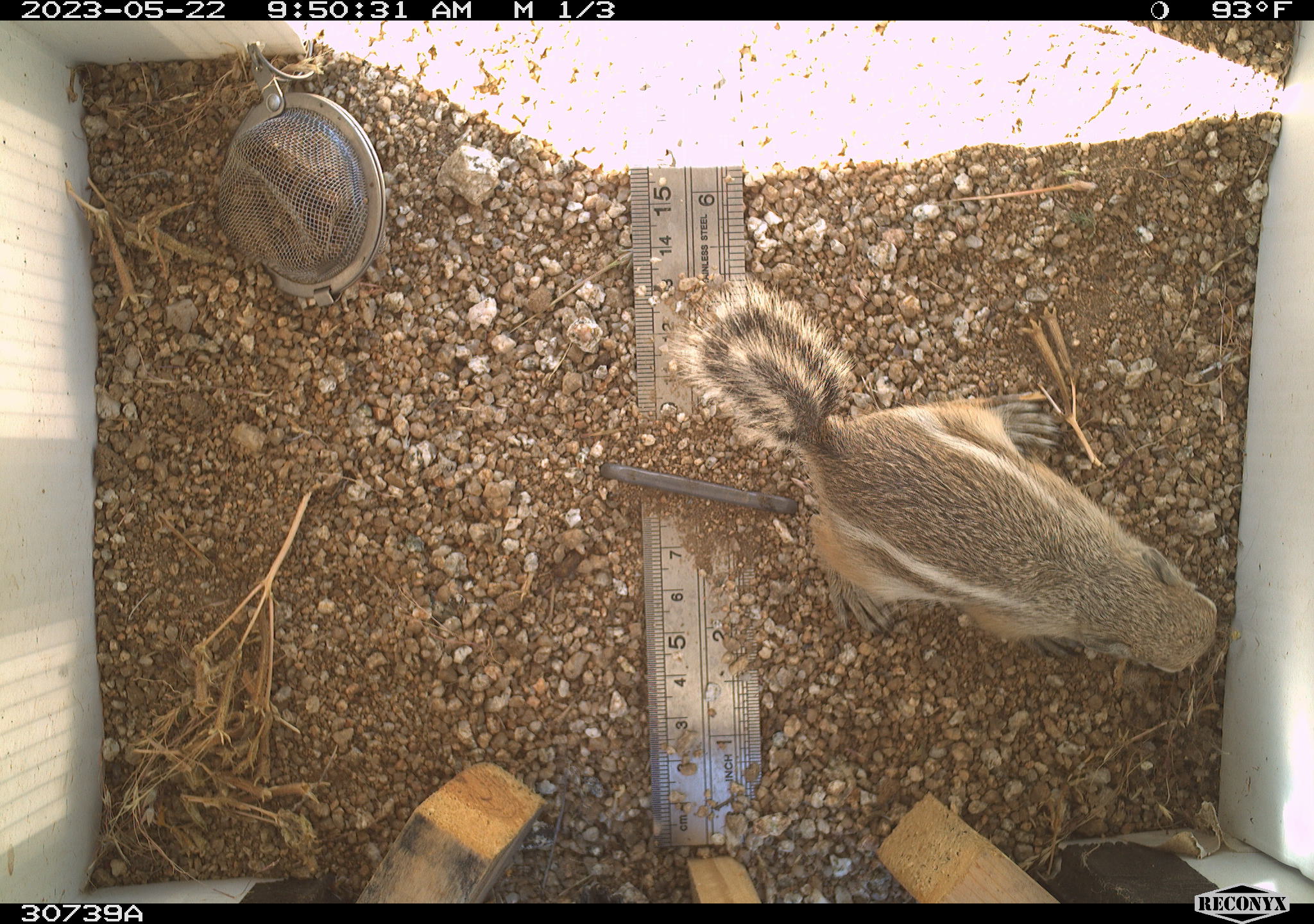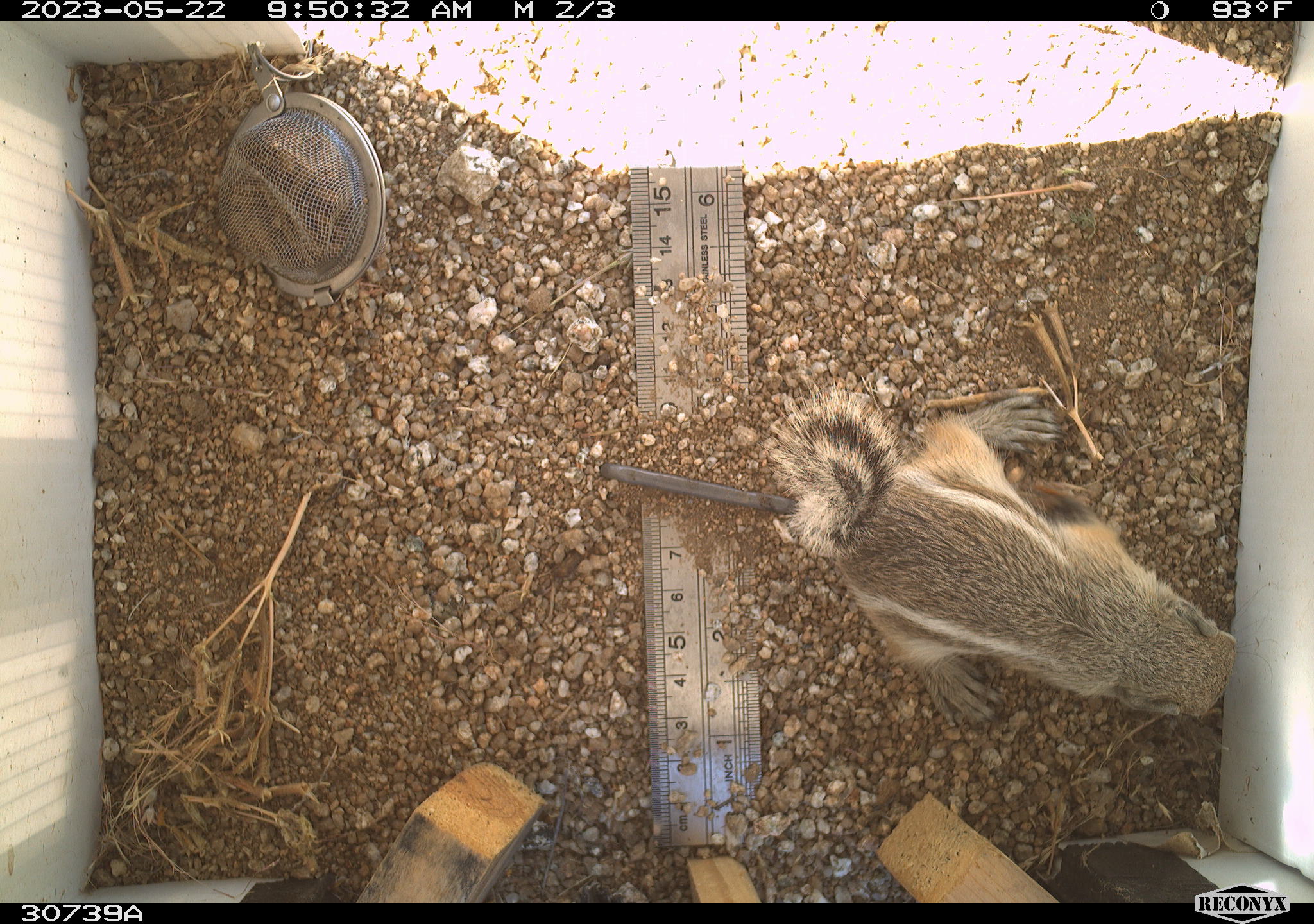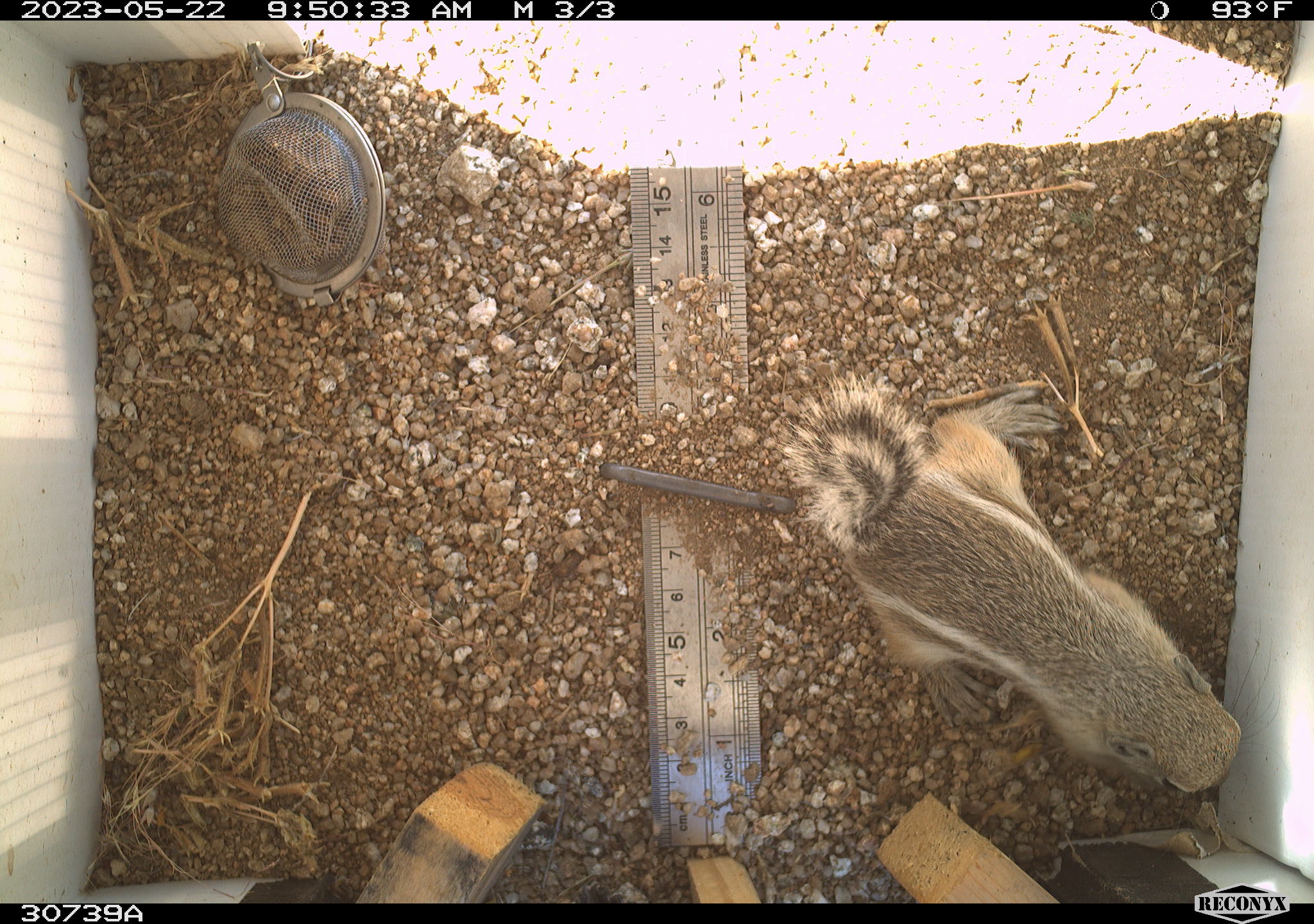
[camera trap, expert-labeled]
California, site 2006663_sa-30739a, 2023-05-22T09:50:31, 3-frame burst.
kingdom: Animalia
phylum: Chordata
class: Mammalia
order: Rodentia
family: Sciuridae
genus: Ammospermophilus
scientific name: Ammospermophilus leucurus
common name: white-tailed antelope squirrel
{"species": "white-tailed antelope squirrel (Ammospermophilus leucurus)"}